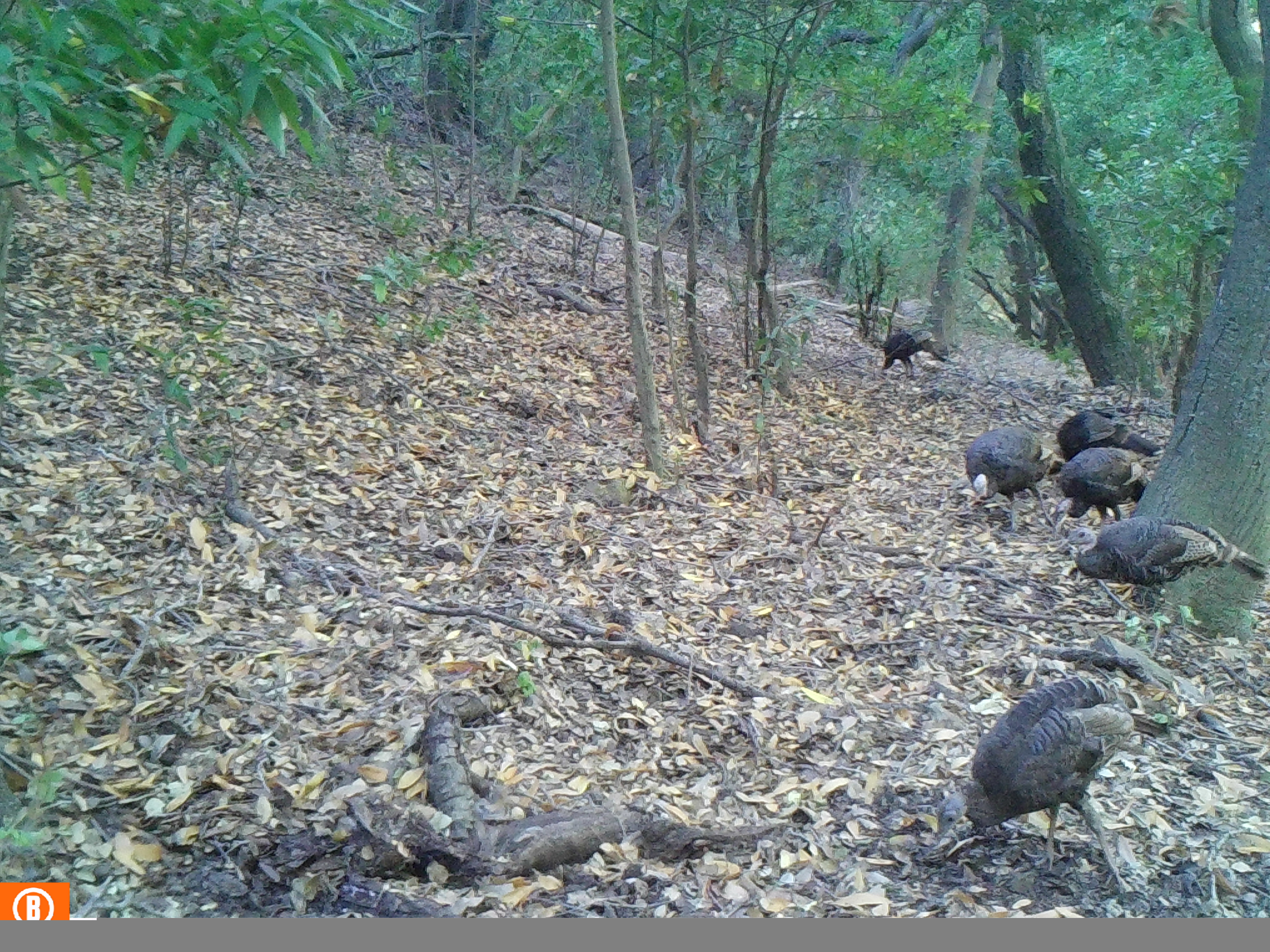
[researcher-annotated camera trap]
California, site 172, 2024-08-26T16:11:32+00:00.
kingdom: Animalia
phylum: Chordata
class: Aves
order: Galliformes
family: Phasianidae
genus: Meleagris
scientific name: Meleagris gallopavo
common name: turkey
Turkey (Meleagris gallopavo).